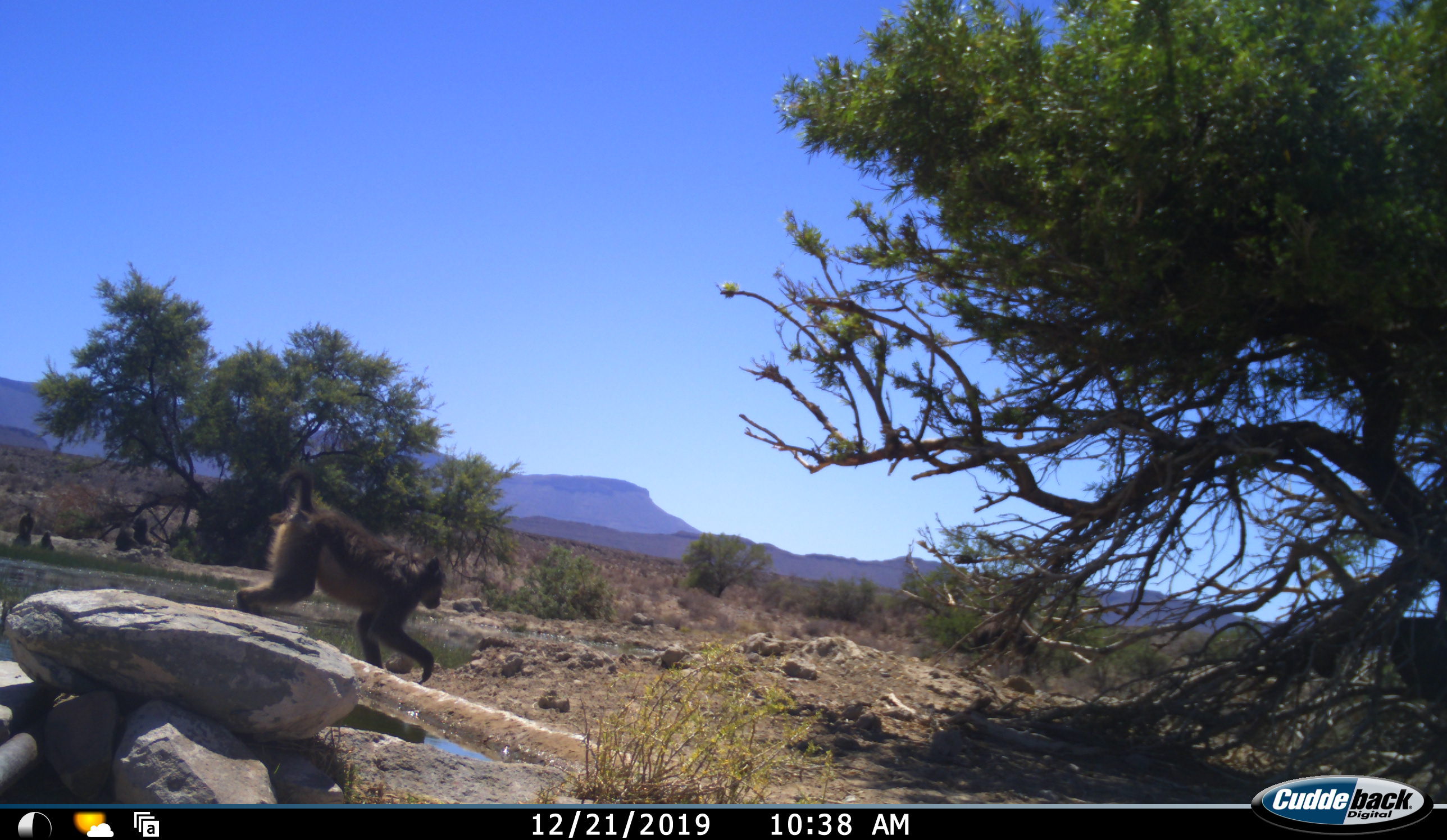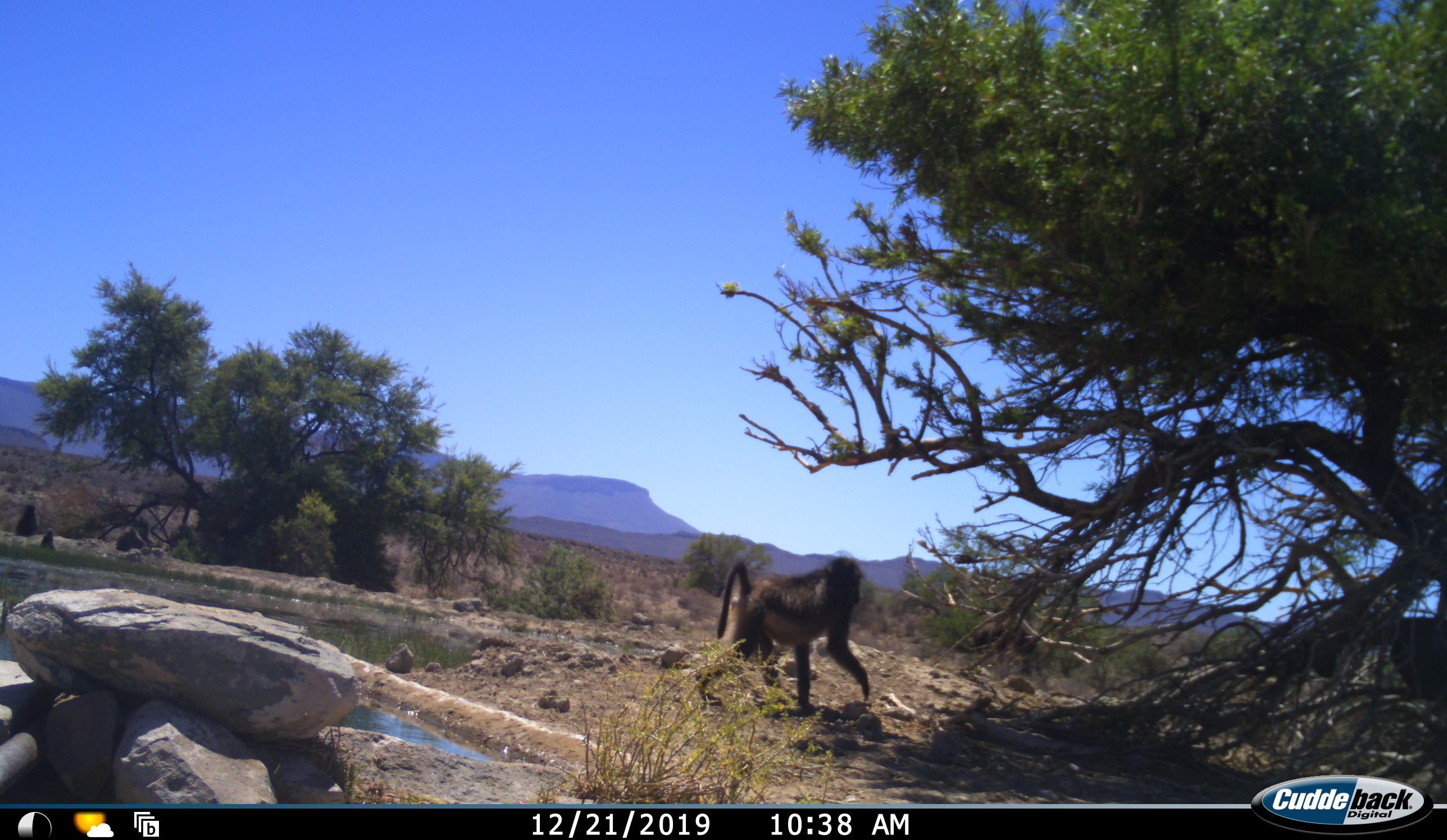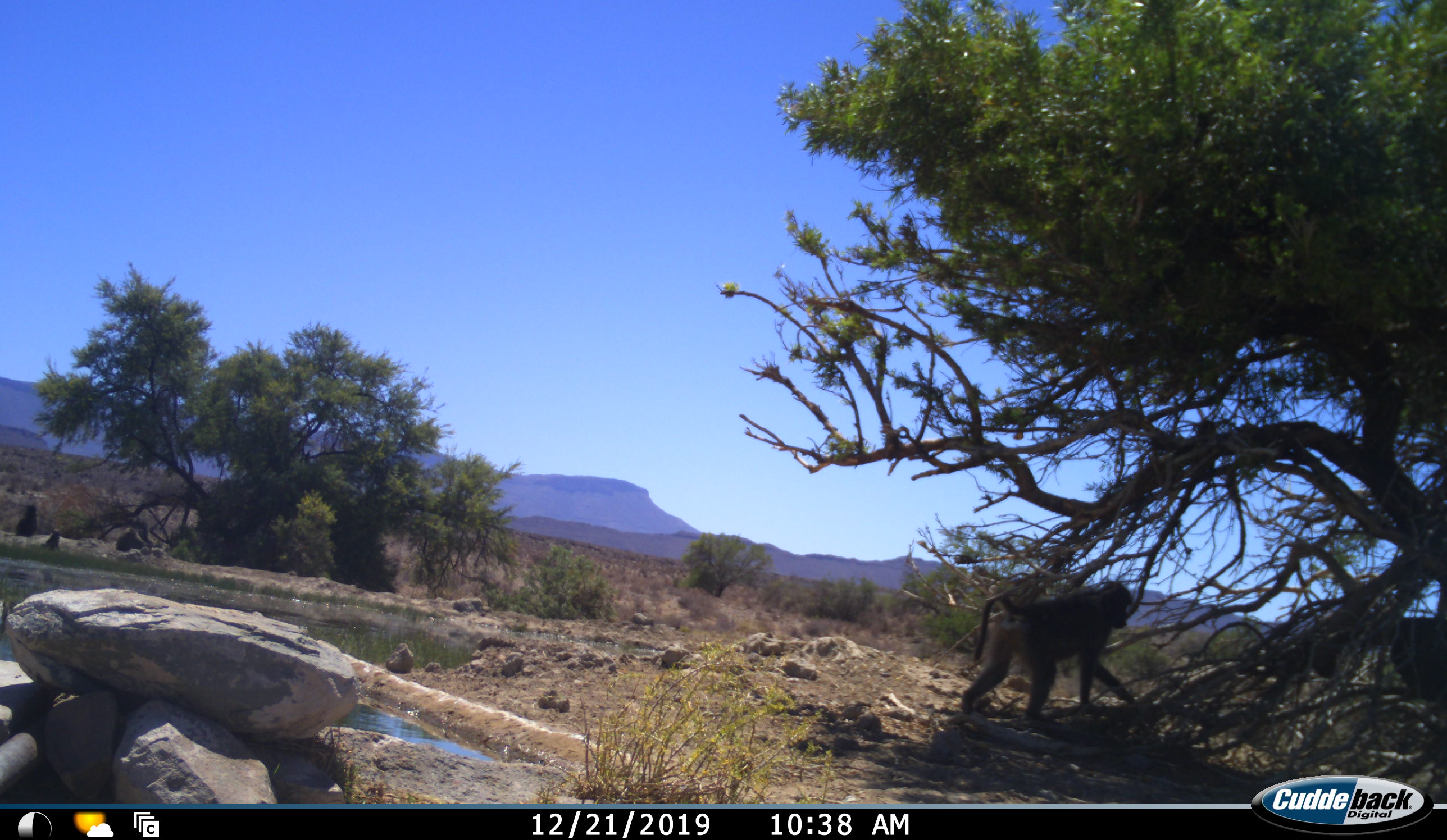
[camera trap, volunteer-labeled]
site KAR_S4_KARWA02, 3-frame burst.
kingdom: Animalia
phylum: Chordata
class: Mammalia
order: Primates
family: Cercopithecidae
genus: Papio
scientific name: Papio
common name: baboon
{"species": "baboon (Papio)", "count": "4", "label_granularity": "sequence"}